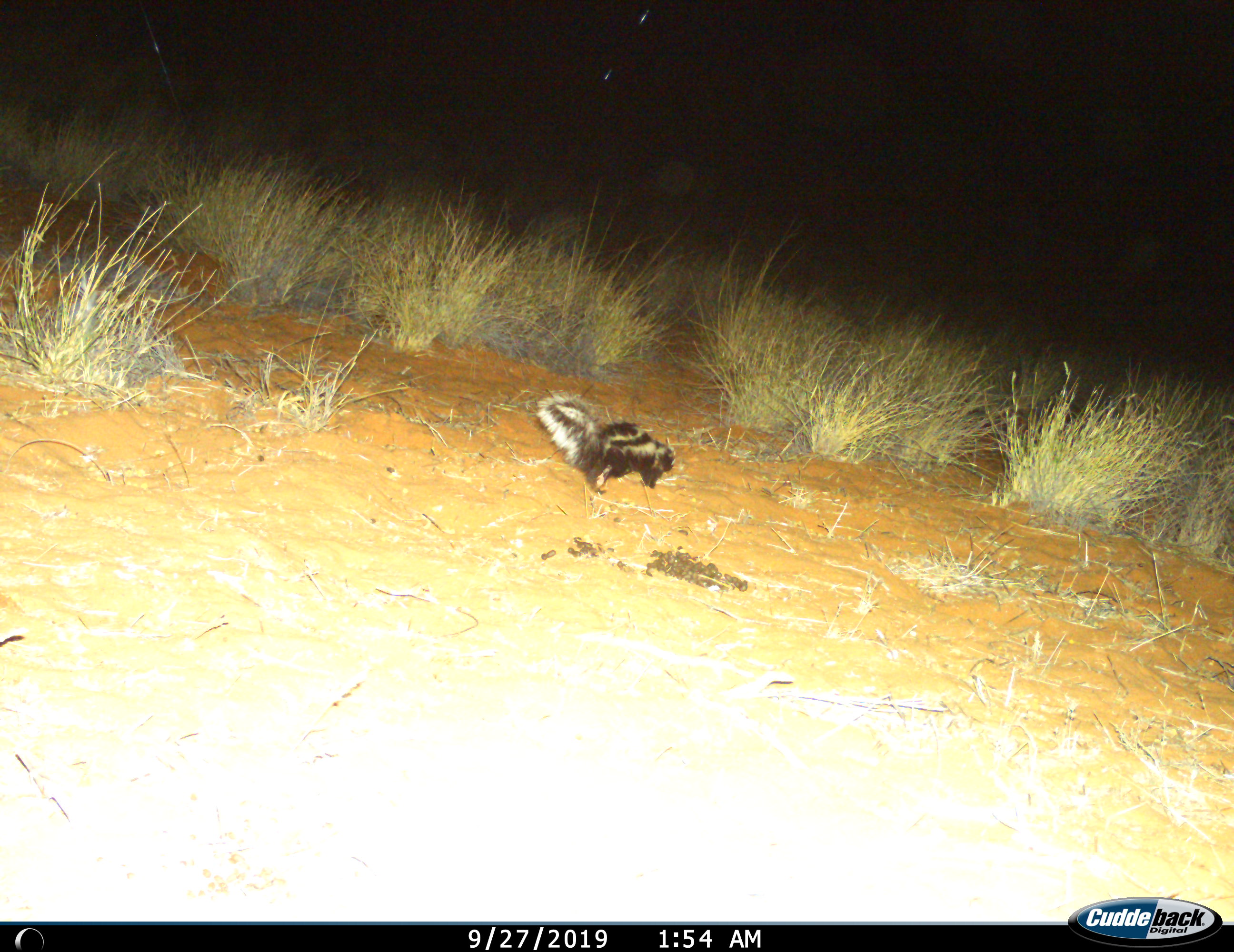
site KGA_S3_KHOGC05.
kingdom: Animalia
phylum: Chordata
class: Mammalia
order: Carnivora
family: Mustelidae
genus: Ictonyx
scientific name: Ictonyx striatus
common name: zorilla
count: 1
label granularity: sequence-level